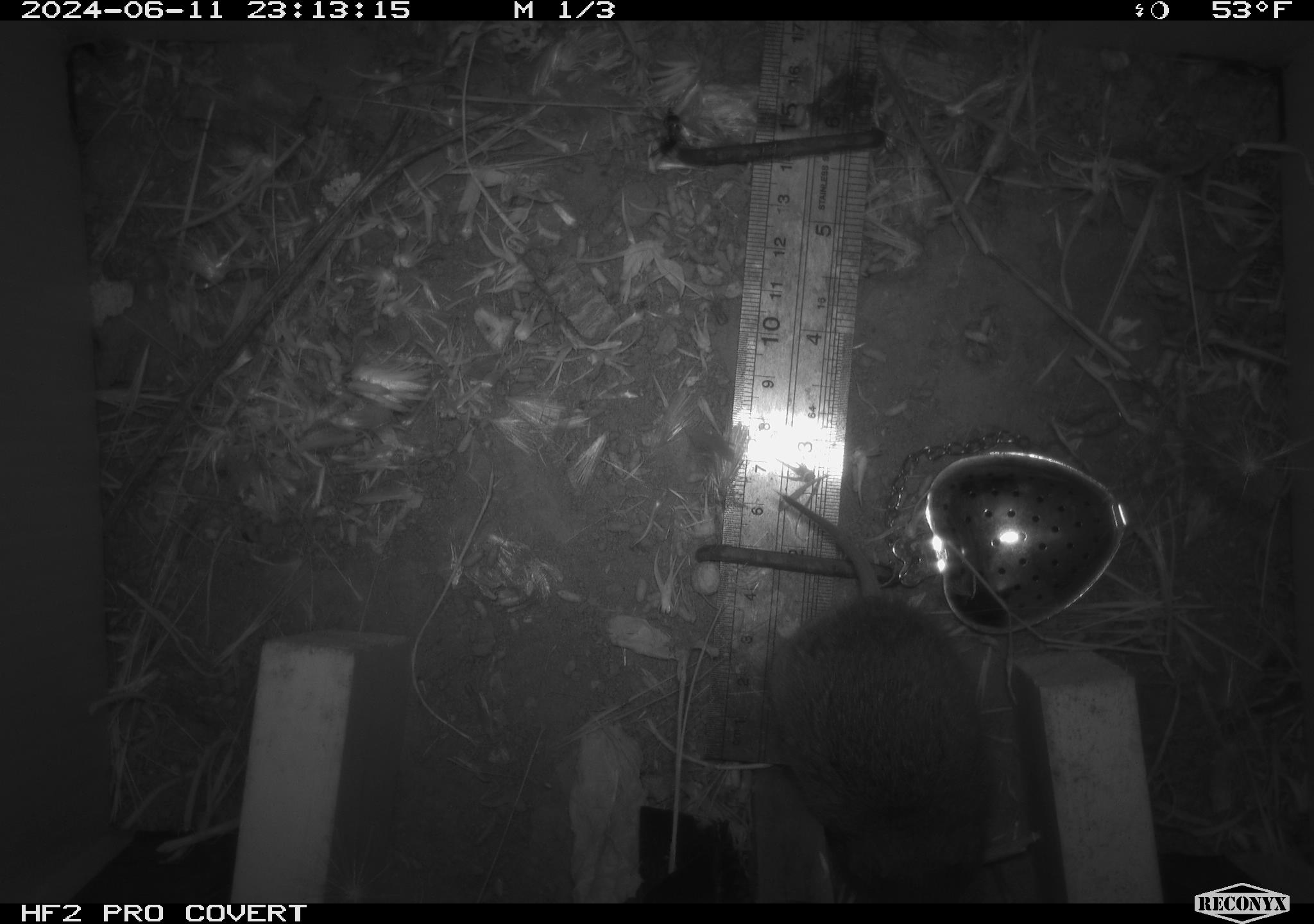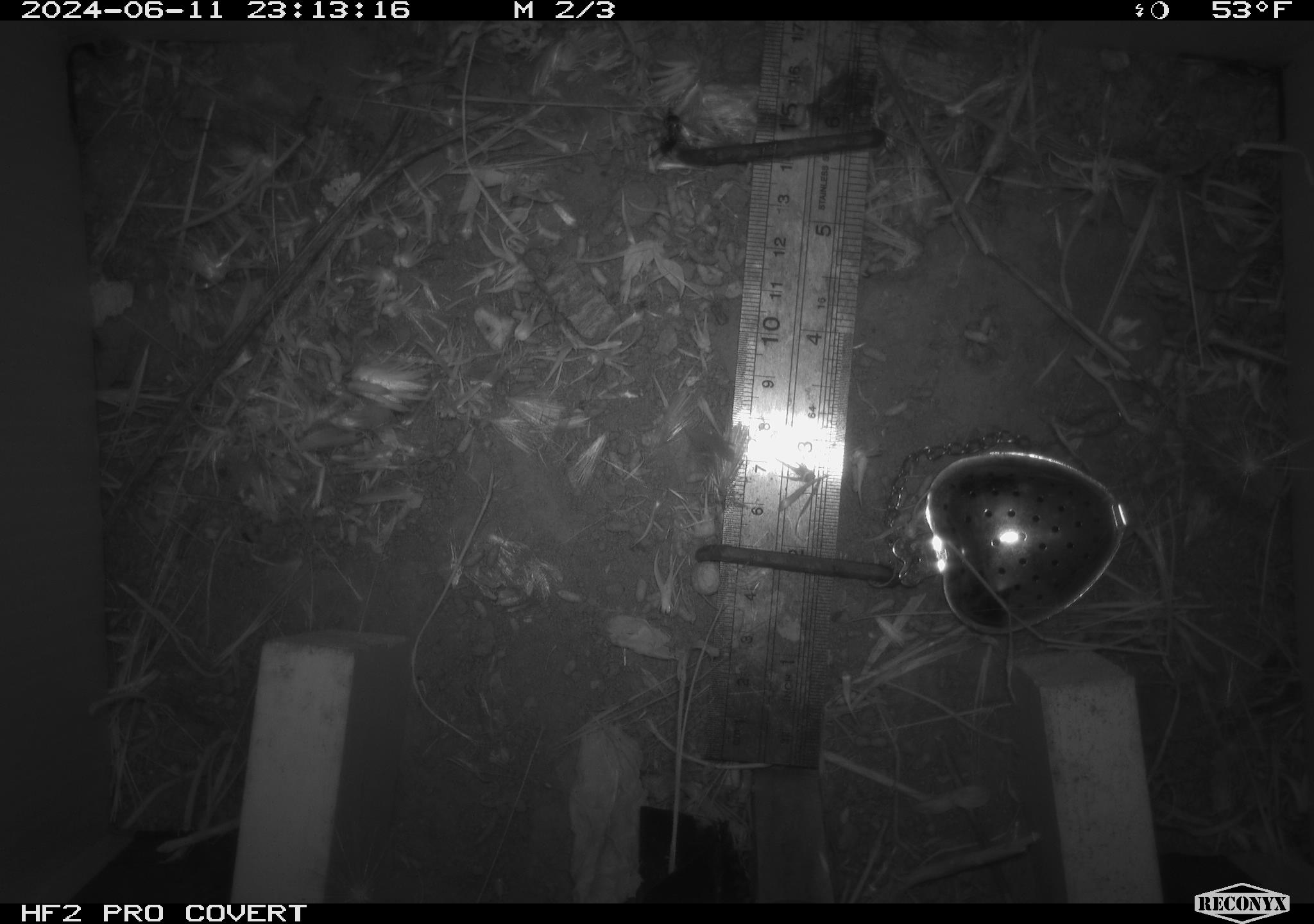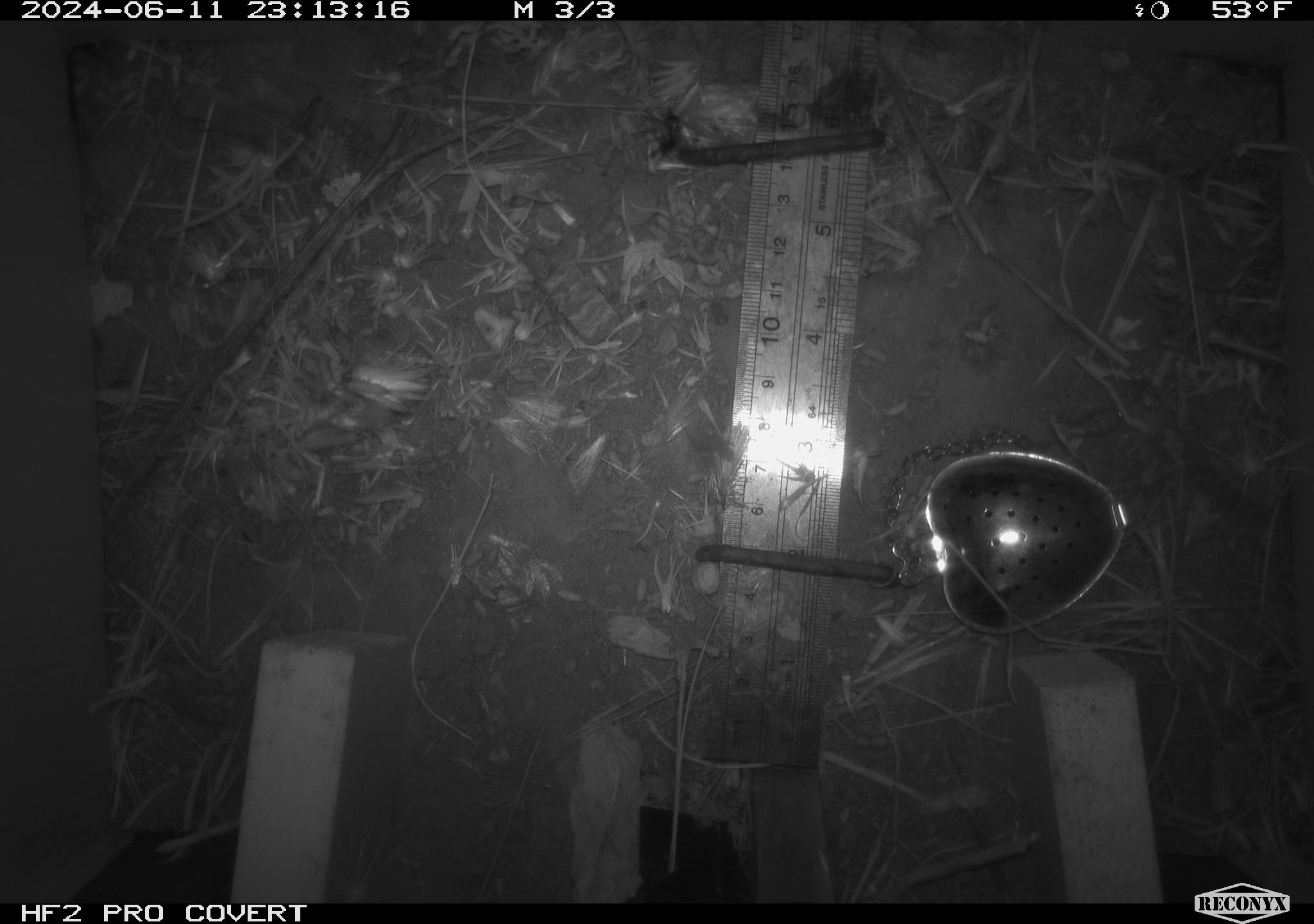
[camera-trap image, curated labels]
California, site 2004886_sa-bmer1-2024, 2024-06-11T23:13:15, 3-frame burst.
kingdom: Animalia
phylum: Chordata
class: Mammalia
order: Rodentia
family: Cricetidae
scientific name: Cricetidae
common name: hamsters, voles, lemmings, and allies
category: cricetidae family